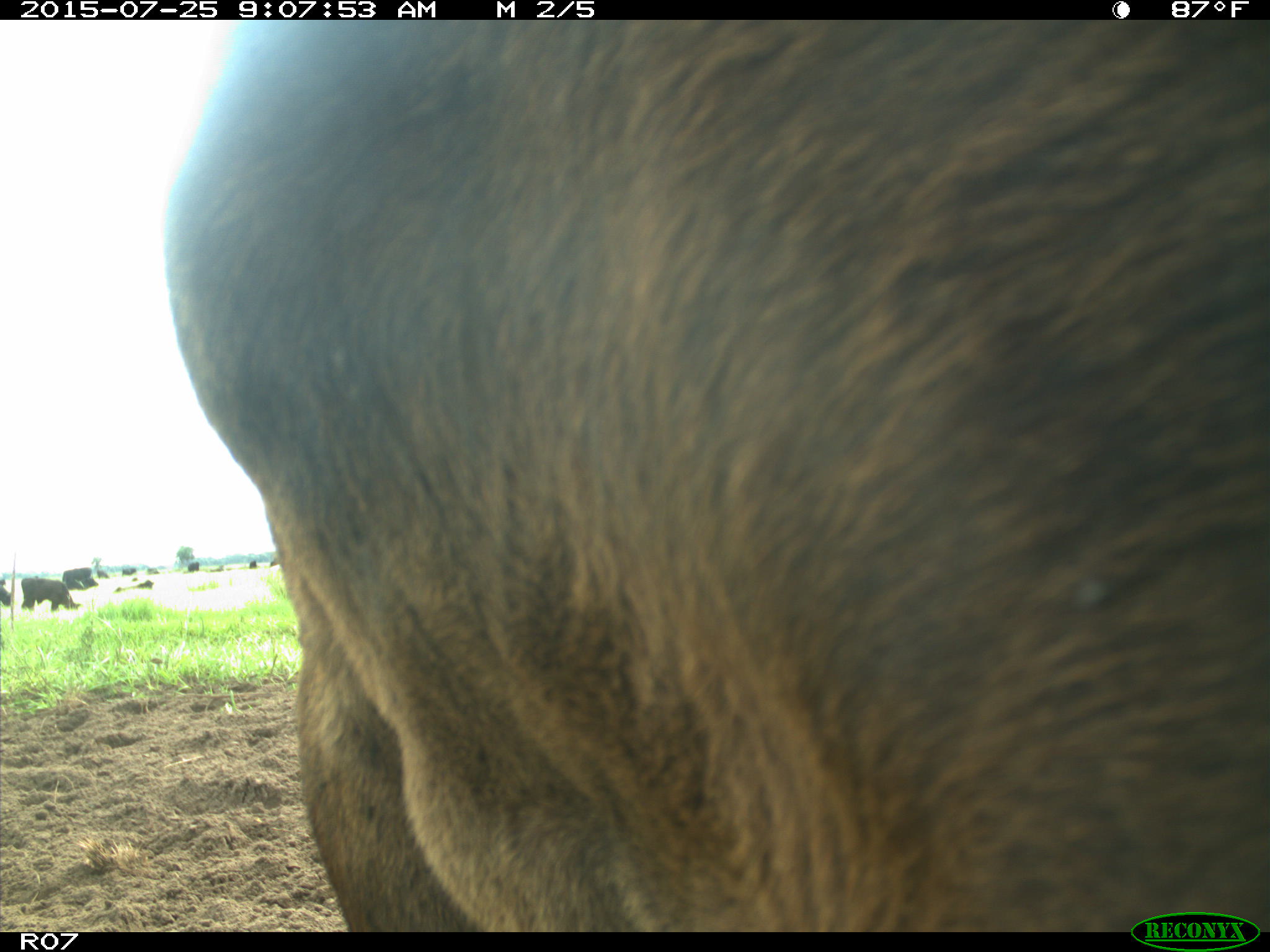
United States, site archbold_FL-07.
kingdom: Animalia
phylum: Chordata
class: Mammalia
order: Artiodactyla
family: Bovidae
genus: Bos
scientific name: Bos taurus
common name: domestic cow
Bos taurus (domestic cow).